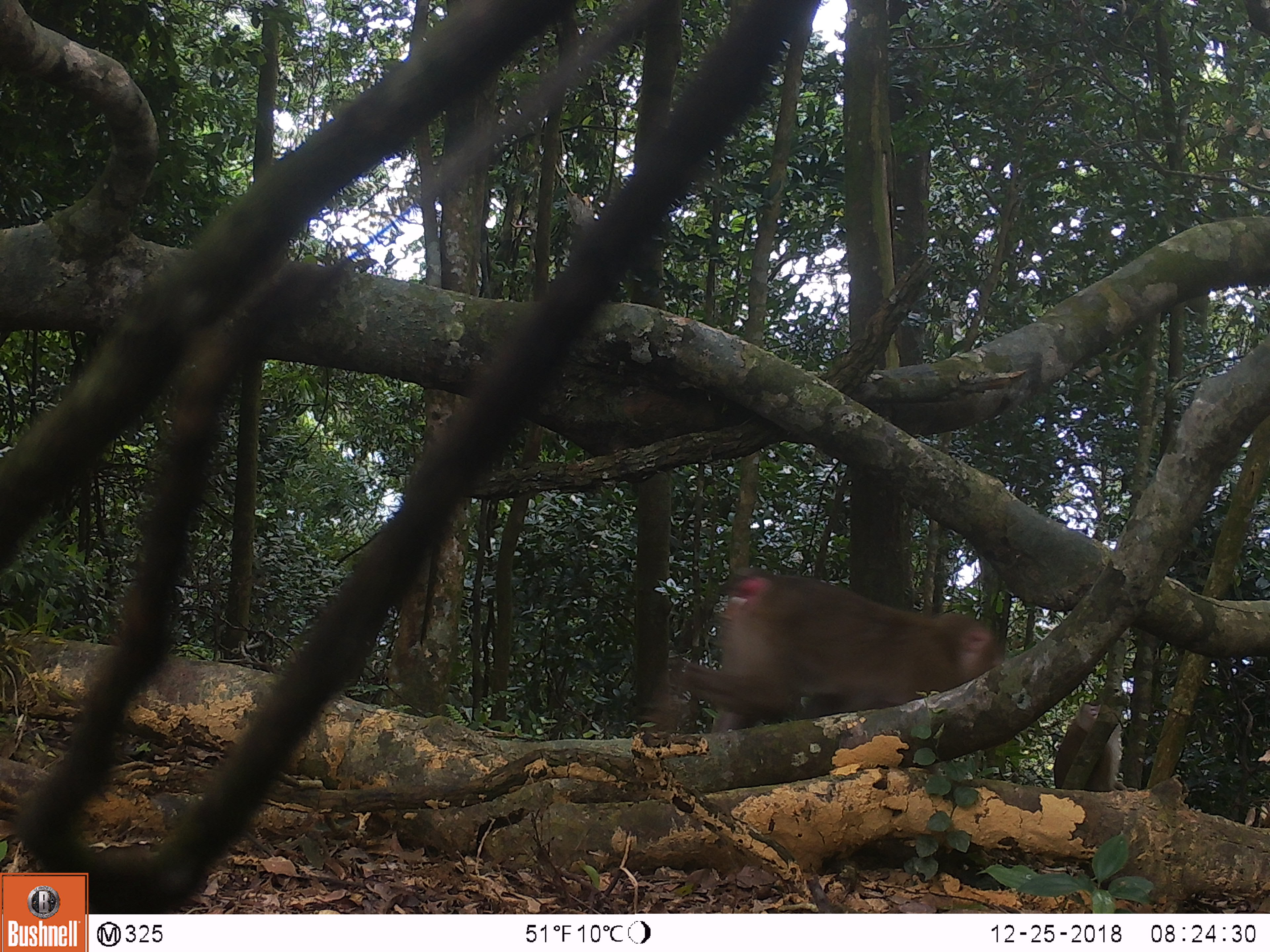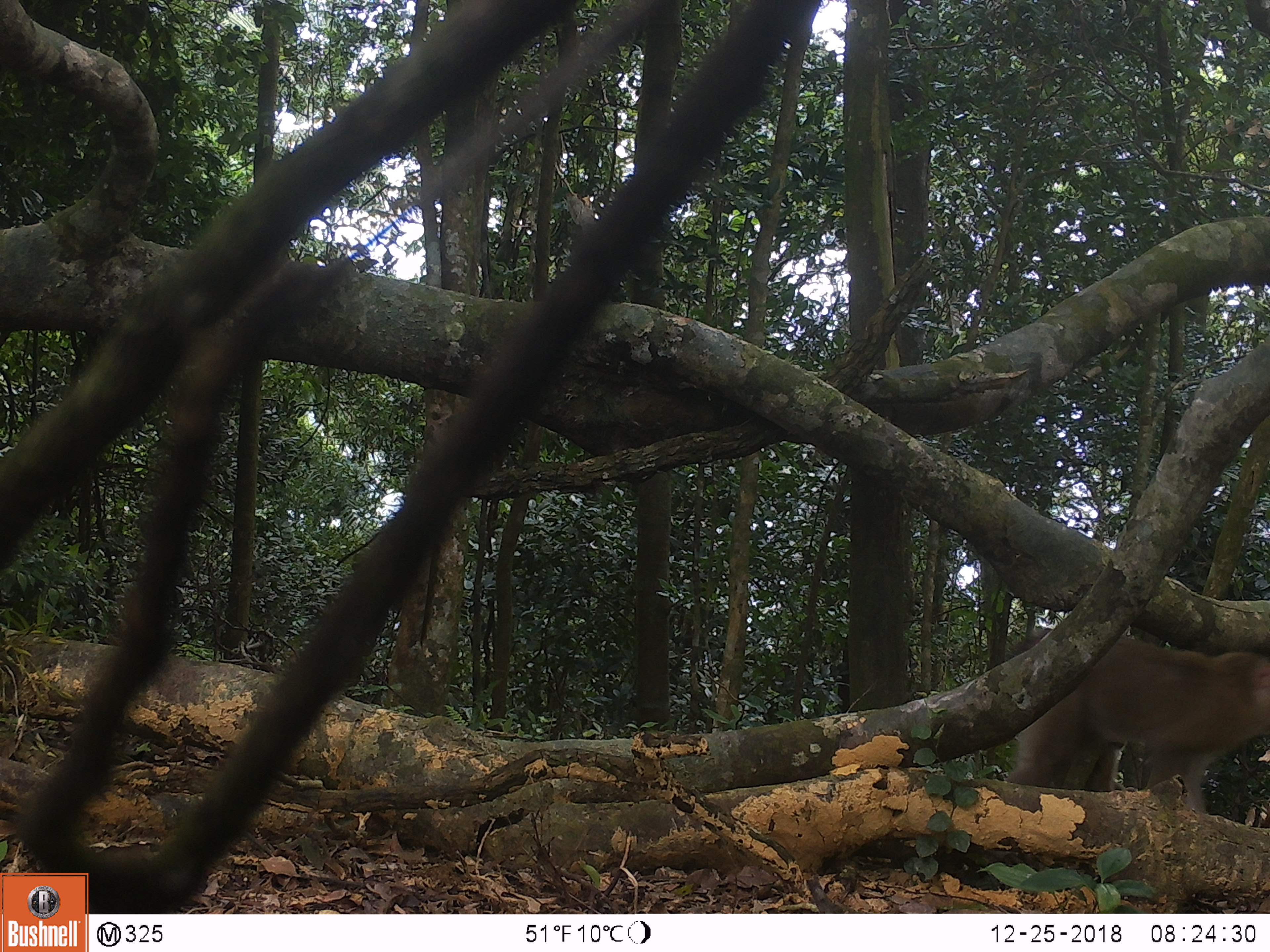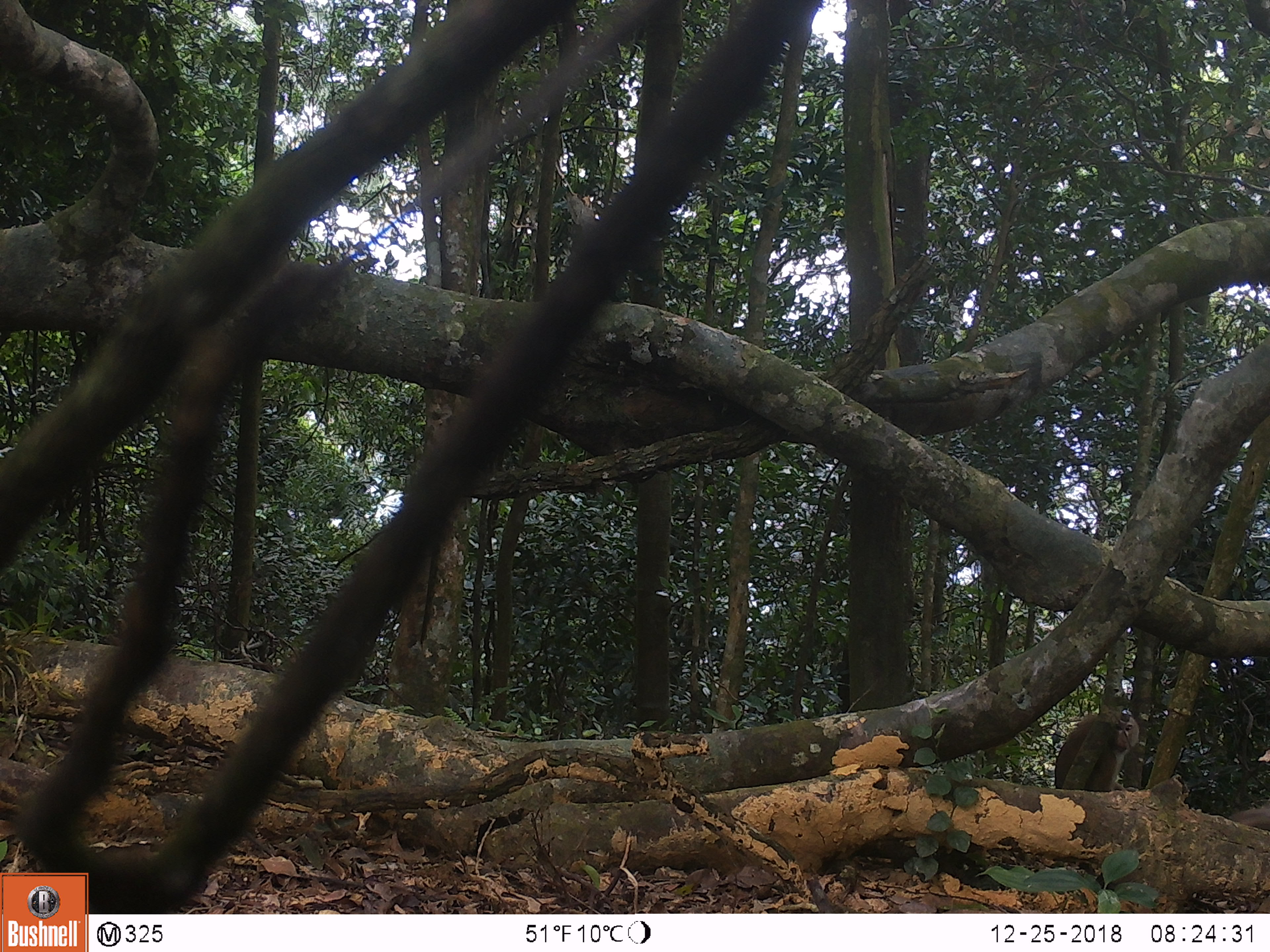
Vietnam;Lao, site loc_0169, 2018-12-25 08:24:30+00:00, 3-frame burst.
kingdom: Animalia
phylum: Chordata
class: Mammalia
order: Primates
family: Cercopithecidae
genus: Macaca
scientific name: Macaca nemestrina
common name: pig-tailed macaque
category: pig tailed macaque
Pig tailed macaque (pig-tailed macaque) (Macaca nemestrina). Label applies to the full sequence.